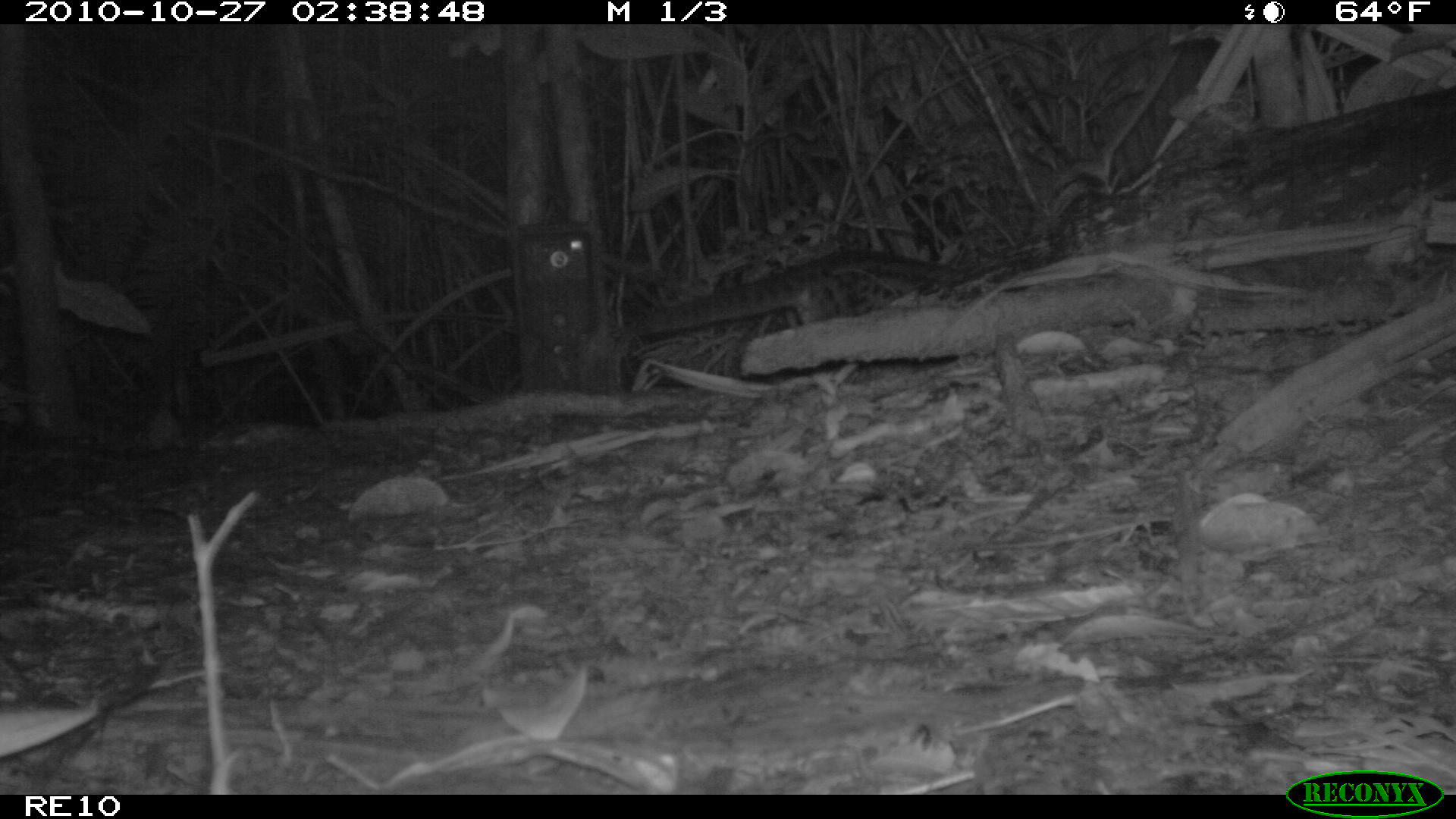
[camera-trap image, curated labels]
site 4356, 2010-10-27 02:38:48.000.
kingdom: Animalia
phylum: Chordata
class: Mammalia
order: Carnivora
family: Eupleridae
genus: Fossa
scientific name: Fossa fossana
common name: fanaloka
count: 1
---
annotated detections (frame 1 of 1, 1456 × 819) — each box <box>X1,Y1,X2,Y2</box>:
fossa fossana: <box>611,247,974,338</box>